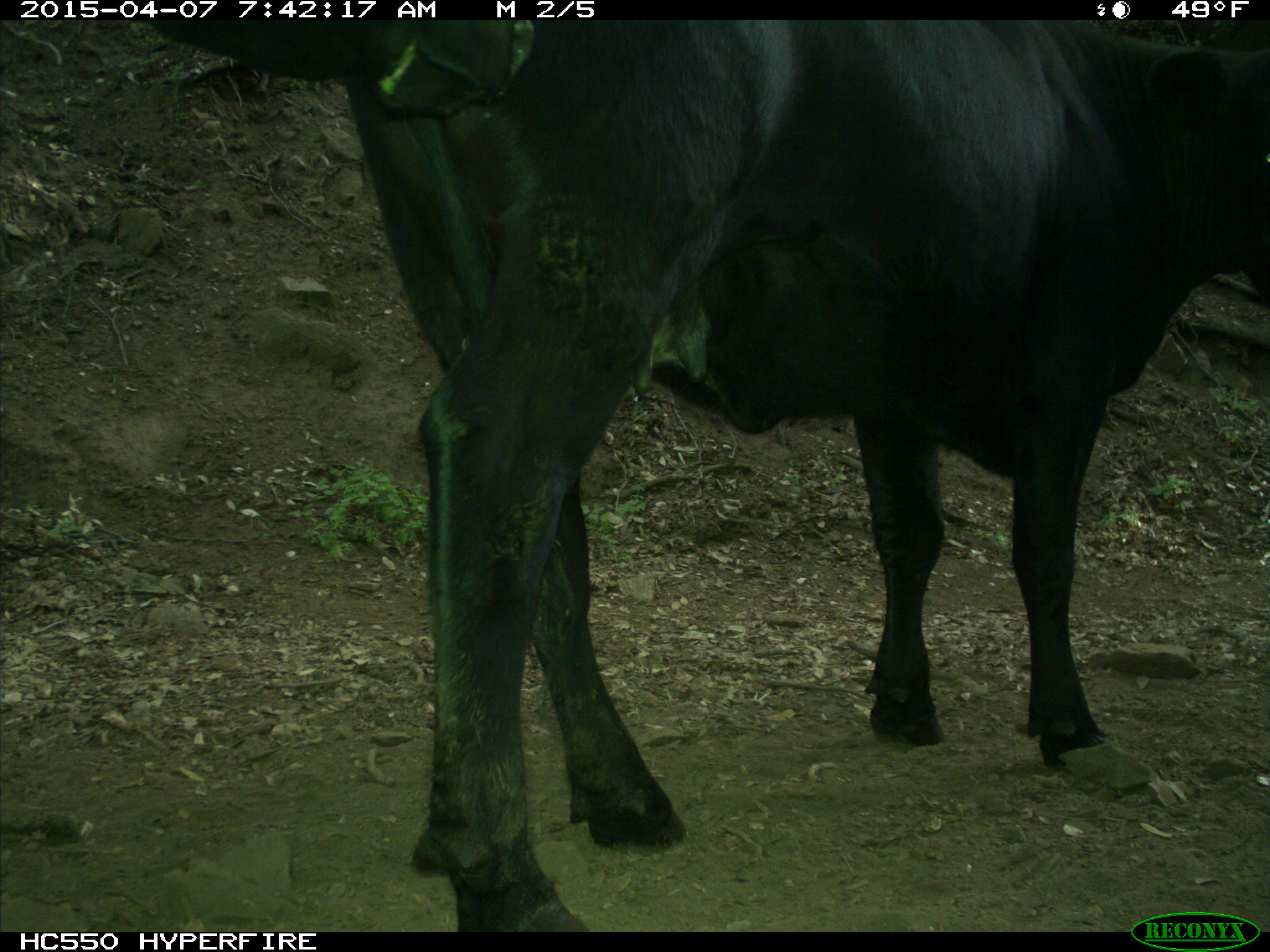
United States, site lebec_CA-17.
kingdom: Animalia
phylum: Chordata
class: Mammalia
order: Artiodactyla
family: Bovidae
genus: Bos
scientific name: Bos taurus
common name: domestic cow